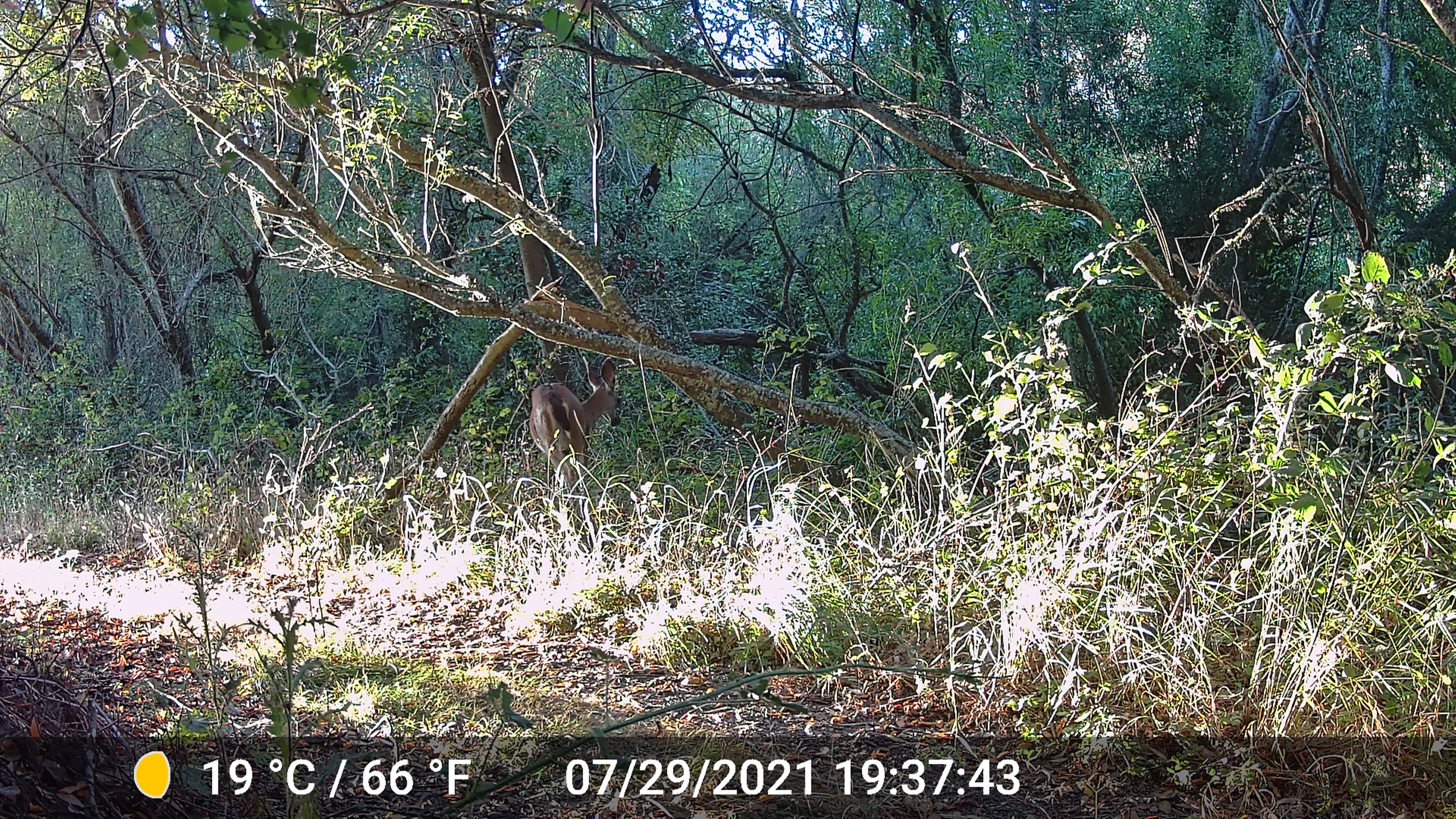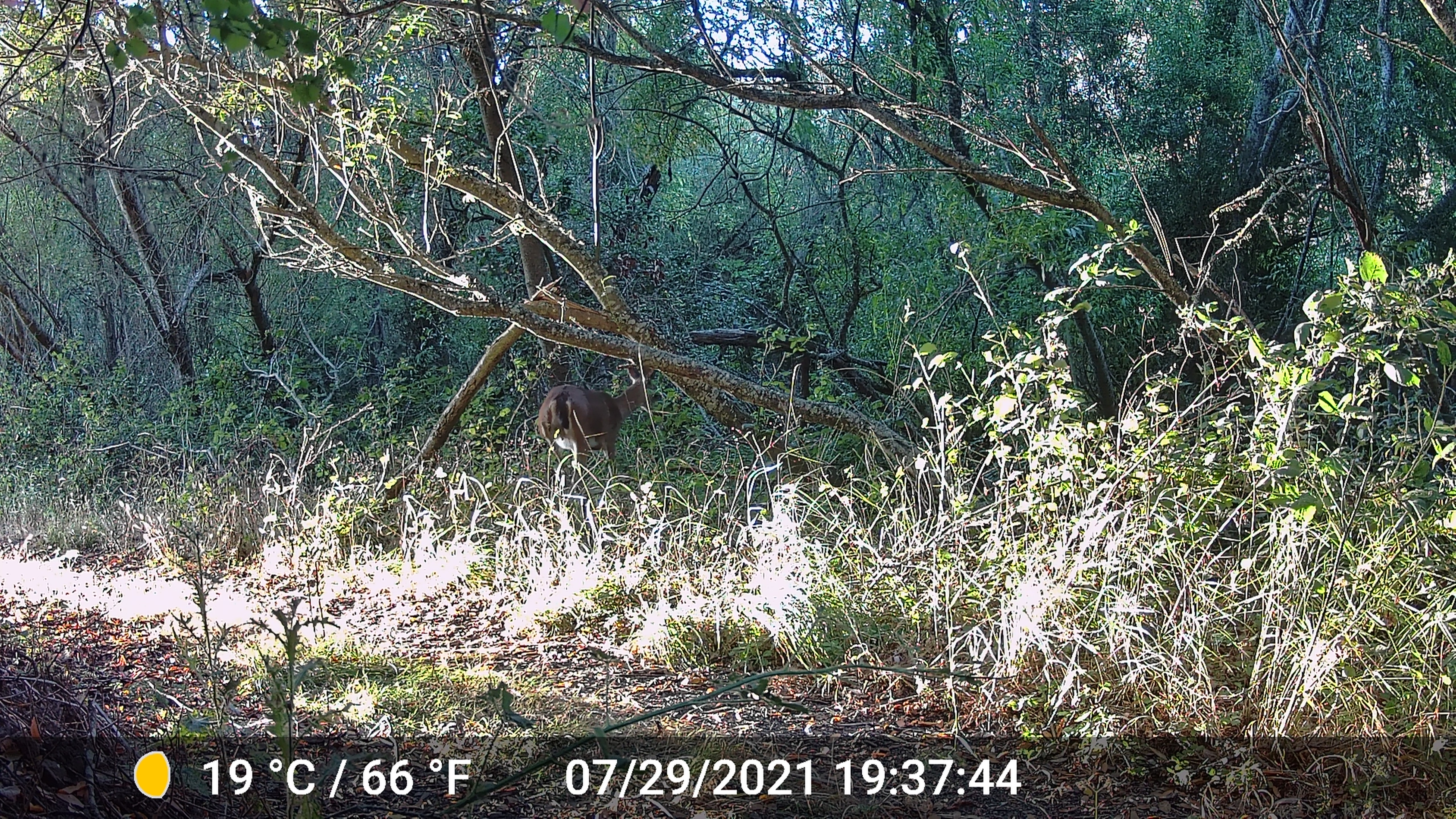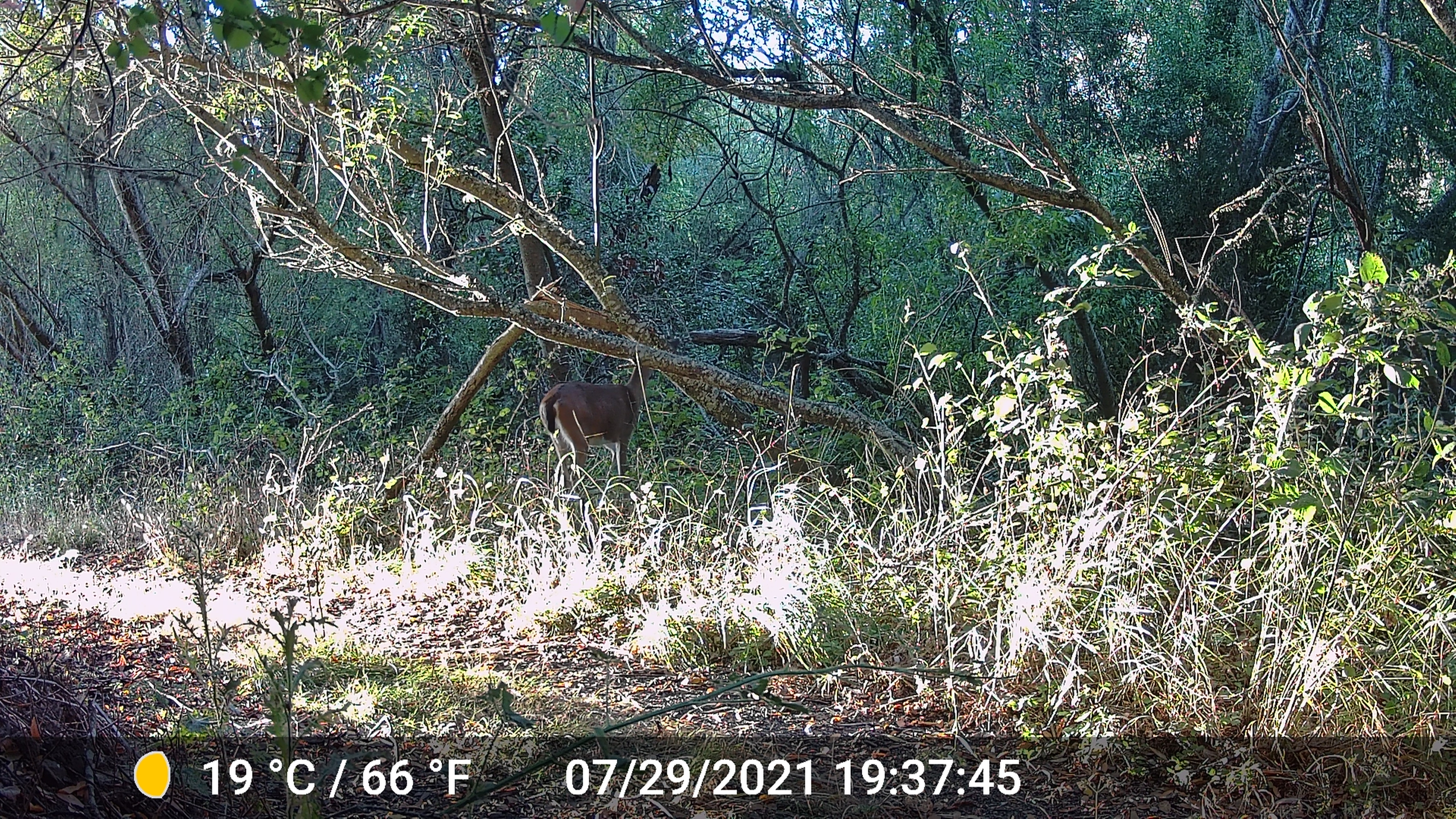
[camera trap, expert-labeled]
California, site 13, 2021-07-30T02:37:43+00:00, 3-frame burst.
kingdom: Animalia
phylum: Chordata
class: Mammalia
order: Artiodactyla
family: Cervidae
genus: Odocoileus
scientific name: Odocoileus hemionus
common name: mule deer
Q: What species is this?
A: Mule deer (Odocoileus hemionus).